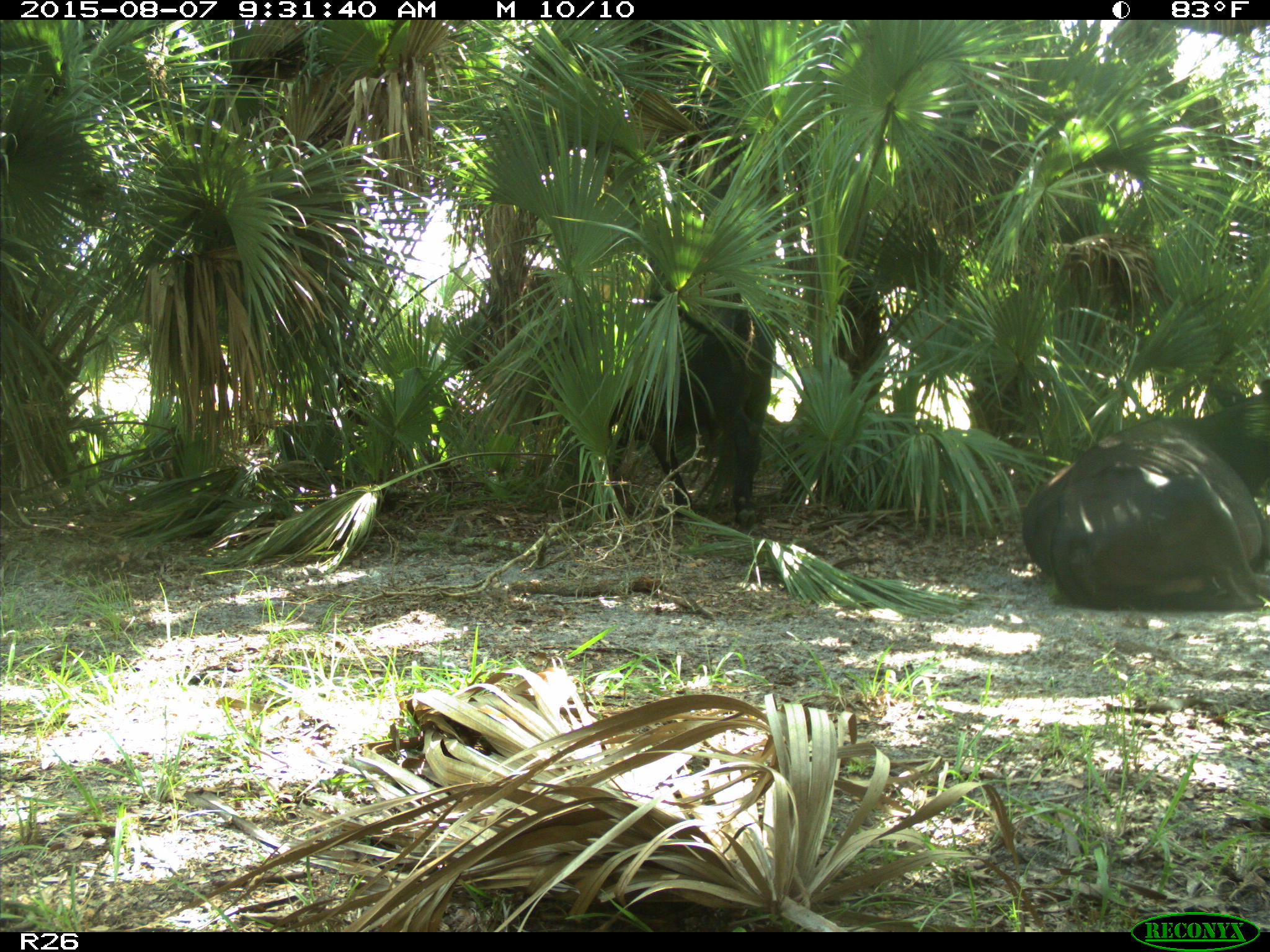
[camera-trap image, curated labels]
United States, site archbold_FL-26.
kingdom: Animalia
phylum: Chordata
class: Mammalia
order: Artiodactyla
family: Bovidae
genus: Bos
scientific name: Bos taurus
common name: domestic cow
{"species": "Bos taurus (domestic cow)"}